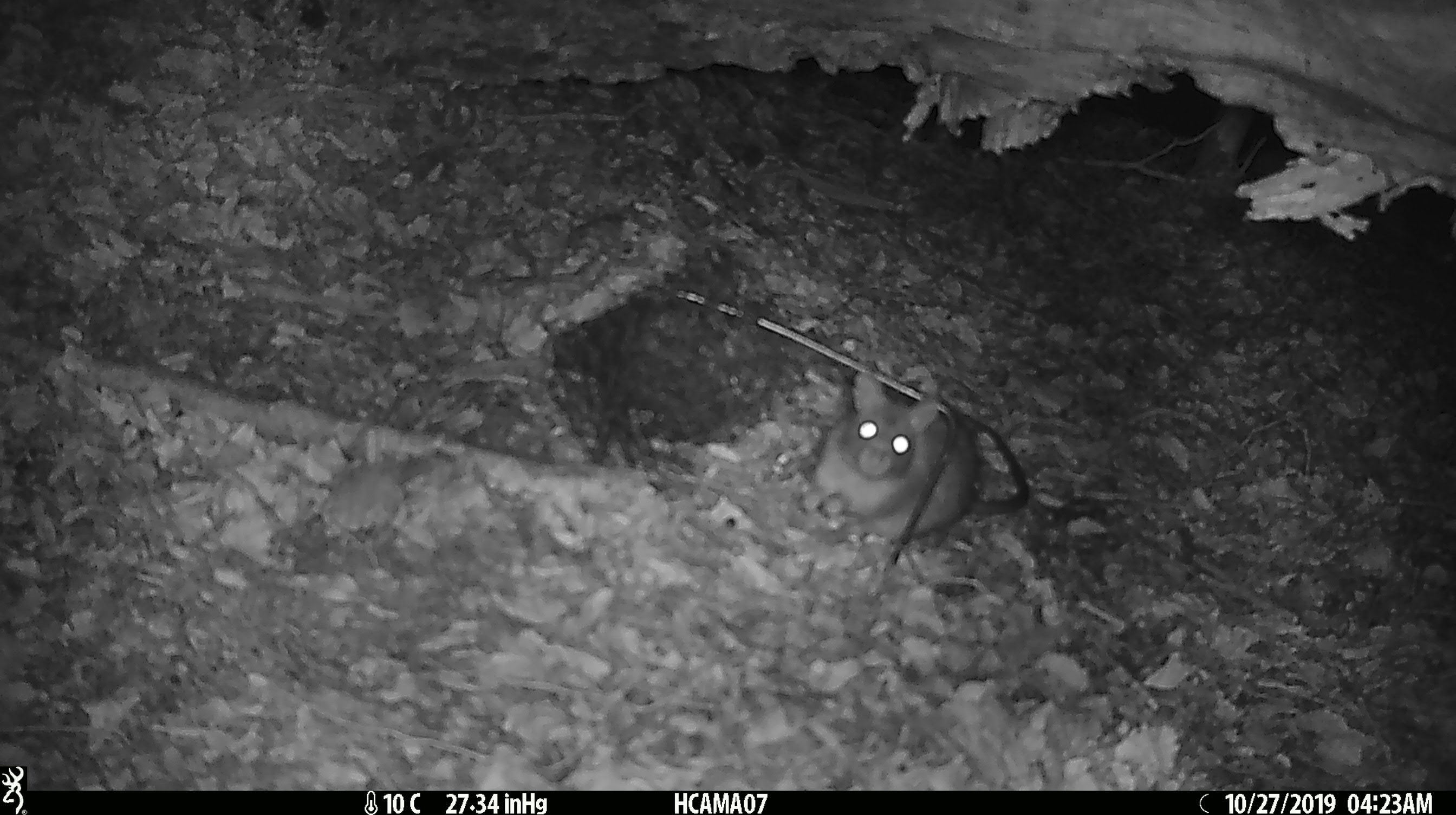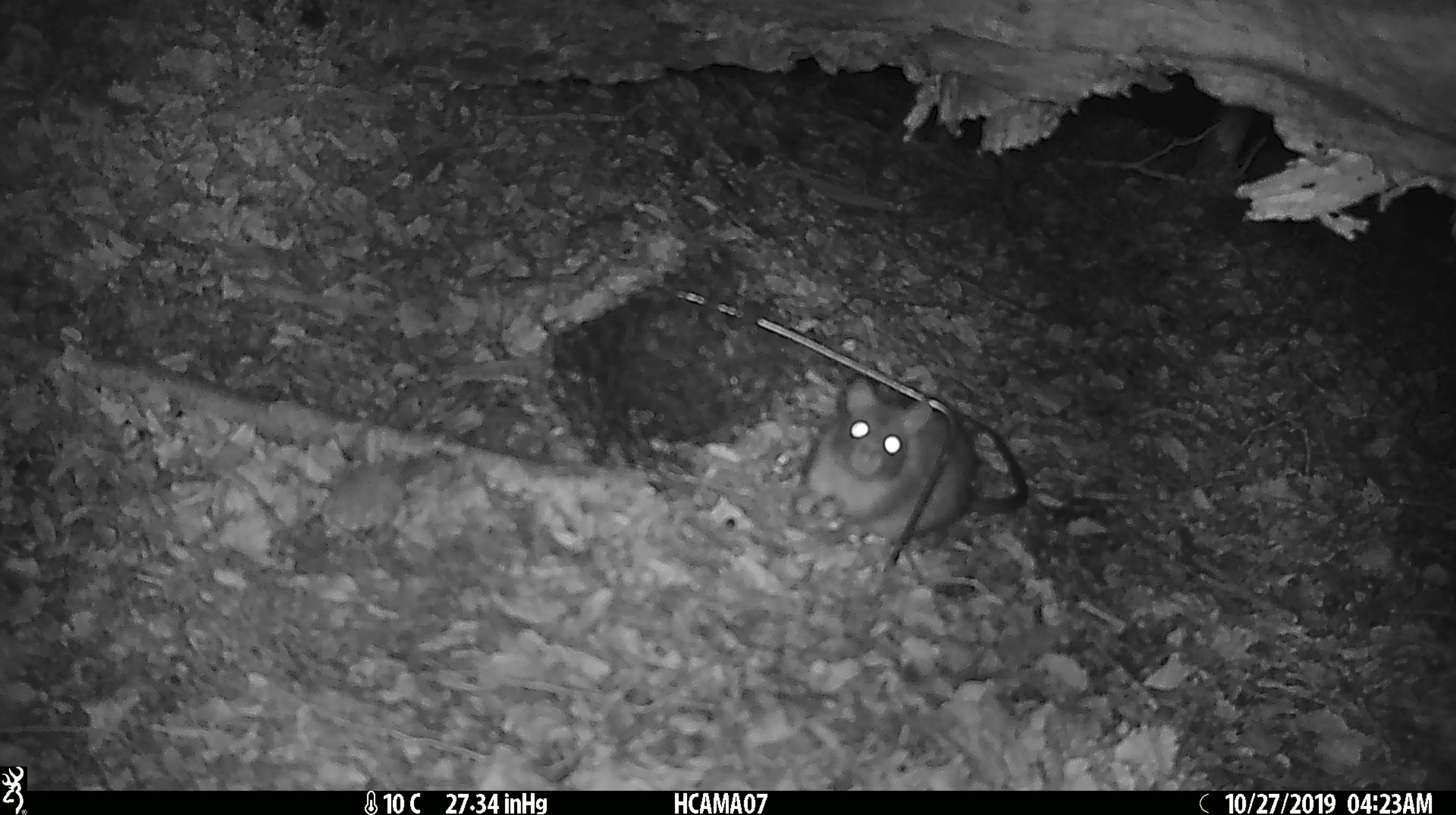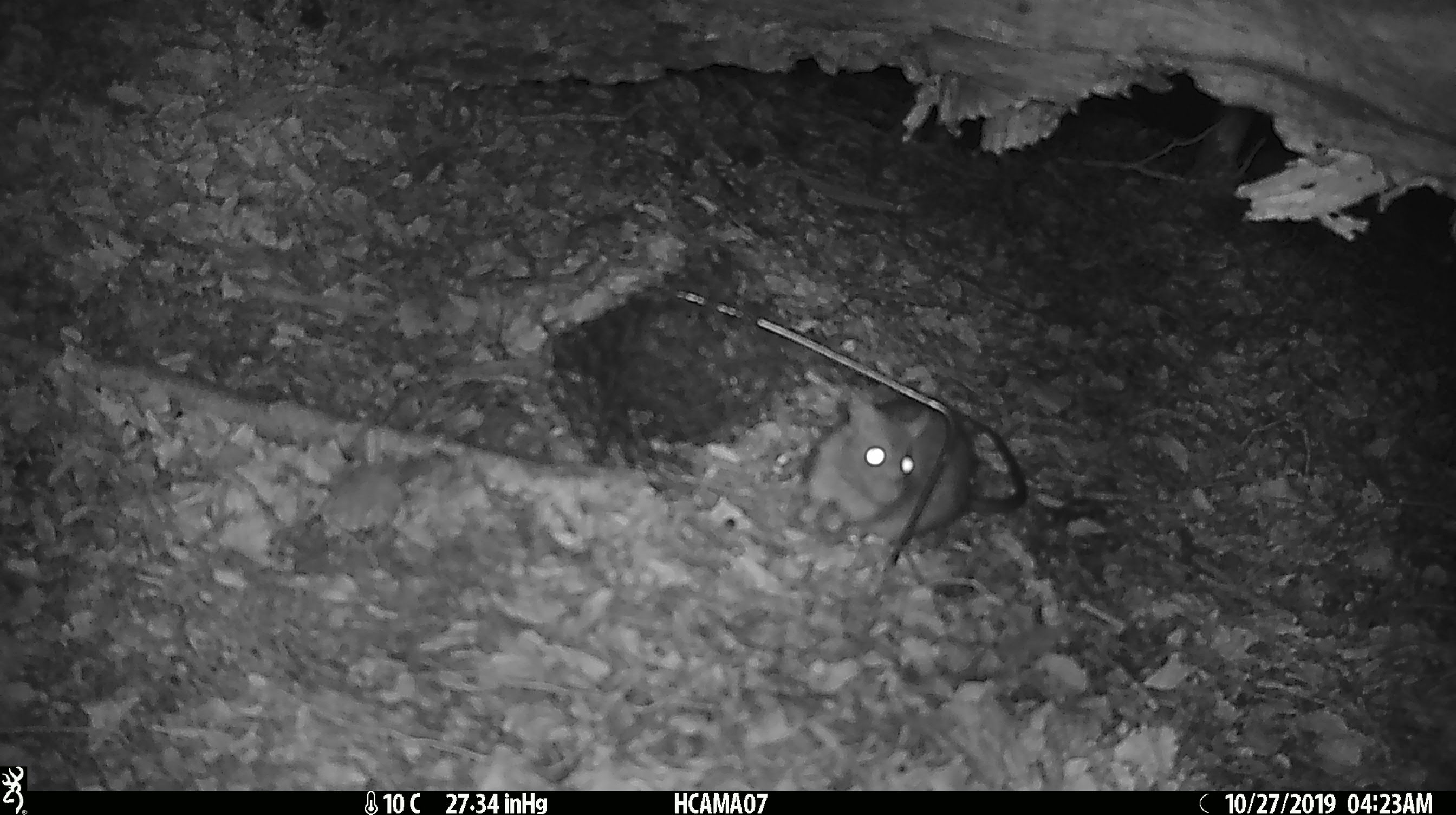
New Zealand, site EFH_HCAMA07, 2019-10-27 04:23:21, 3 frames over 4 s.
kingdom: Animalia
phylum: Chordata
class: Mammalia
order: Rodentia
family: Muridae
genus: Rattus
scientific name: Rattus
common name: rat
Rat (Rattus).